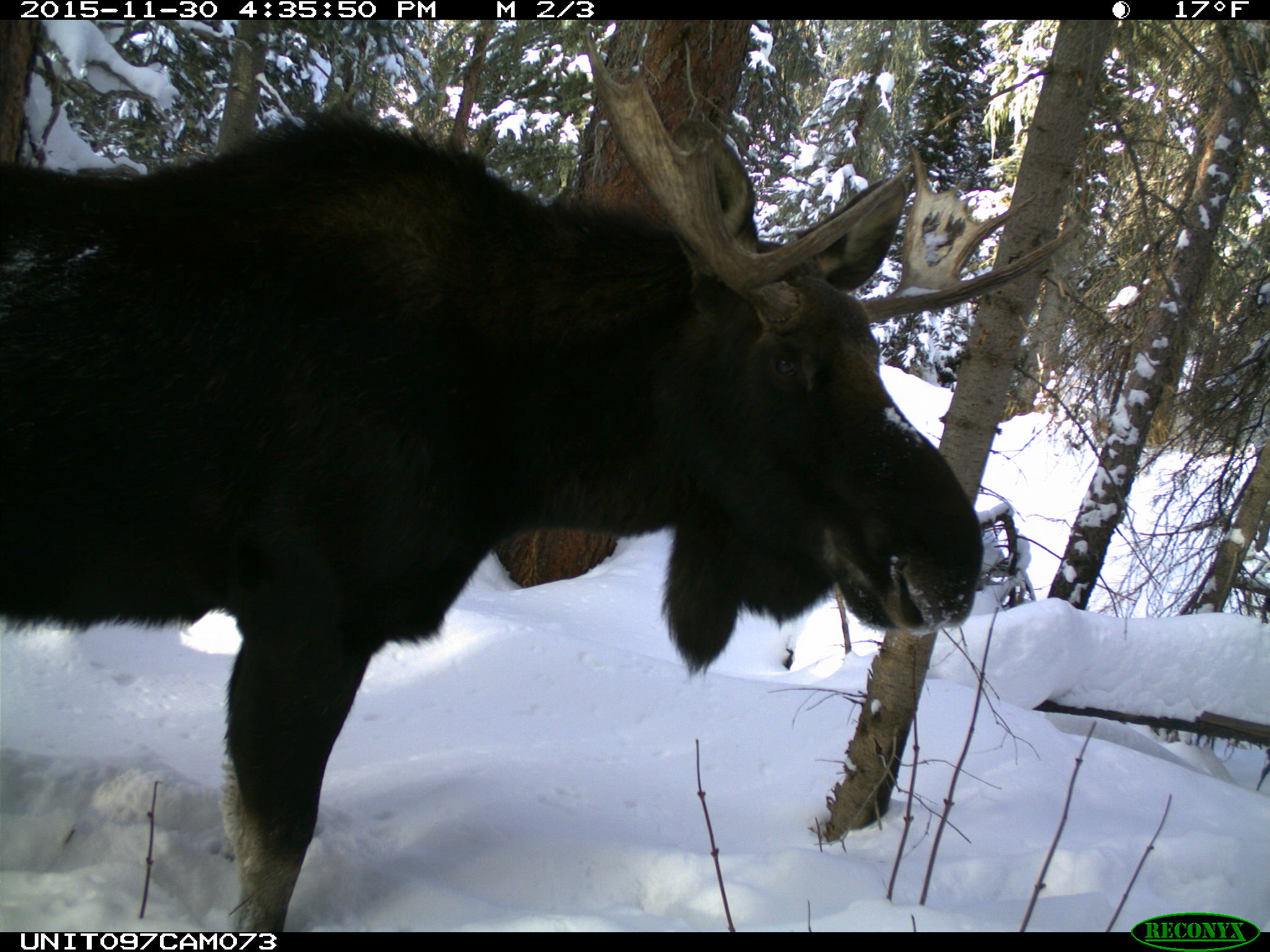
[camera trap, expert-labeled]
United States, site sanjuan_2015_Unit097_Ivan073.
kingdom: Animalia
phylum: Chordata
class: Mammalia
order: Artiodactyla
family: Cervidae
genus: Alces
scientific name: Alces alces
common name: moose